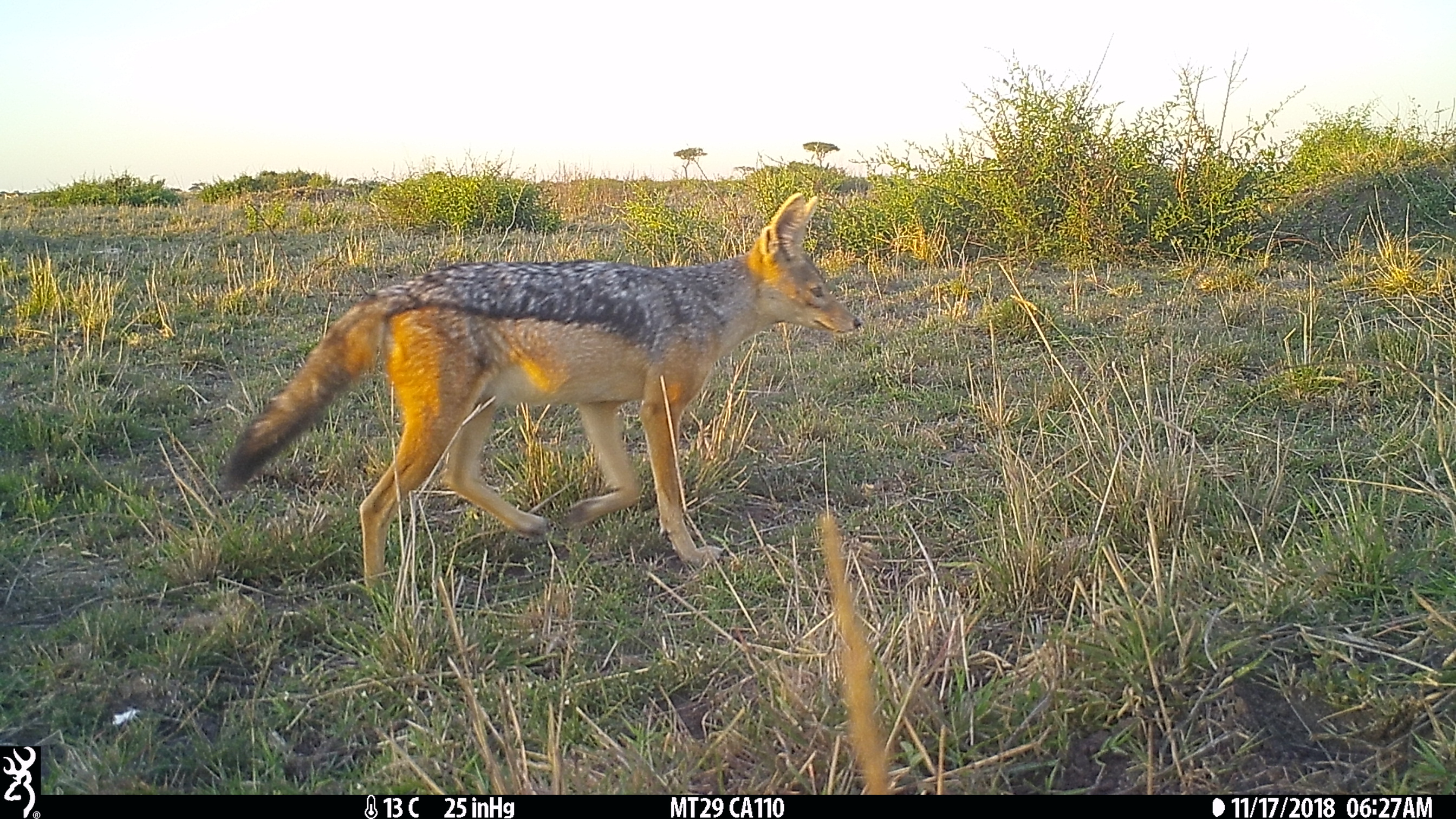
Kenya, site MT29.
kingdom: Animalia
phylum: Chordata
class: Mammalia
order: Carnivora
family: Canidae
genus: Lupulella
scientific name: Lupulella mesomelas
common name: black-backed jackal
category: jackal